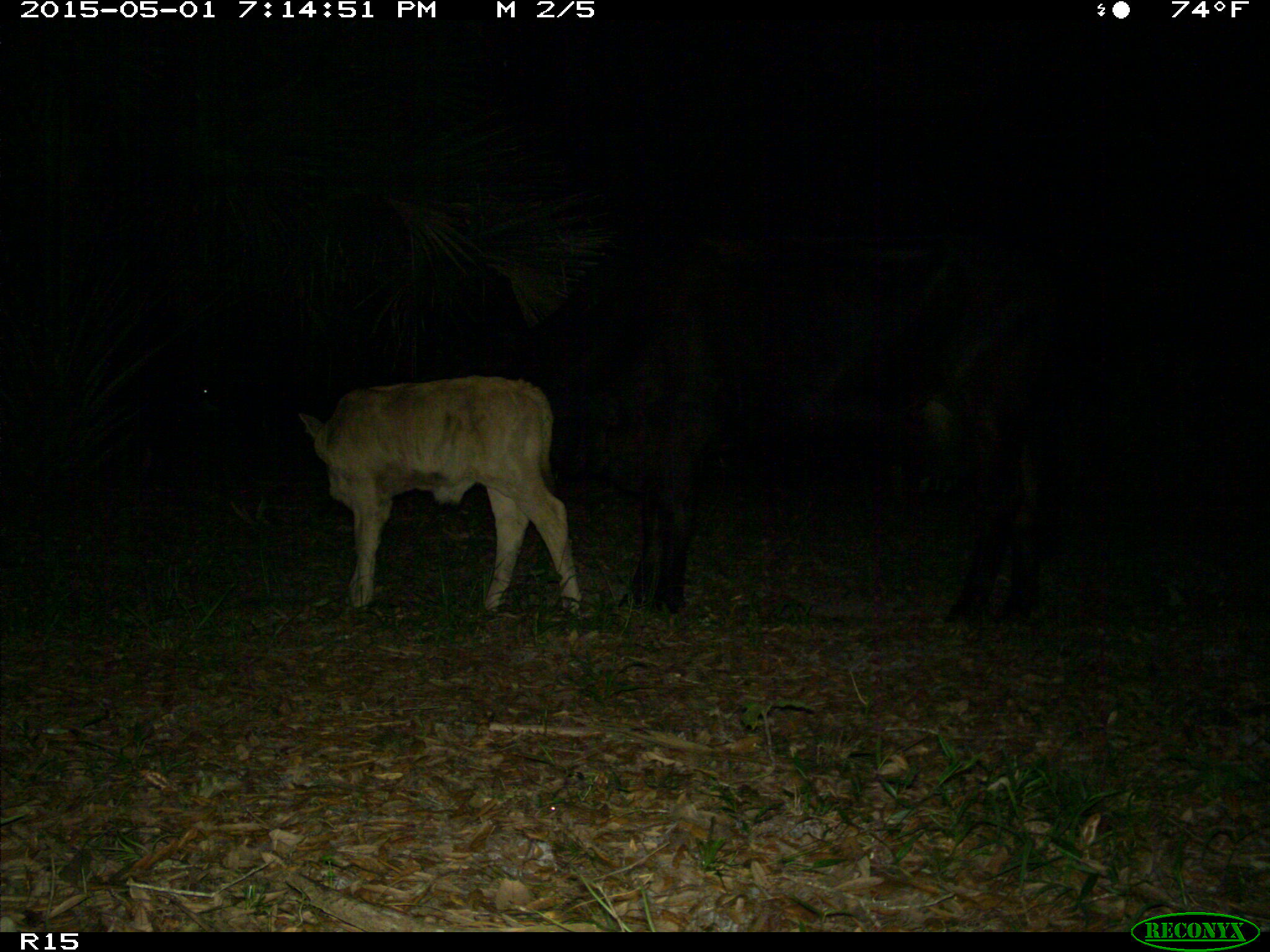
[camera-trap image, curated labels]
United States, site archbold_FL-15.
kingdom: Animalia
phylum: Chordata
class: Mammalia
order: Artiodactyla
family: Bovidae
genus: Bos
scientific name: Bos taurus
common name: domestic cow